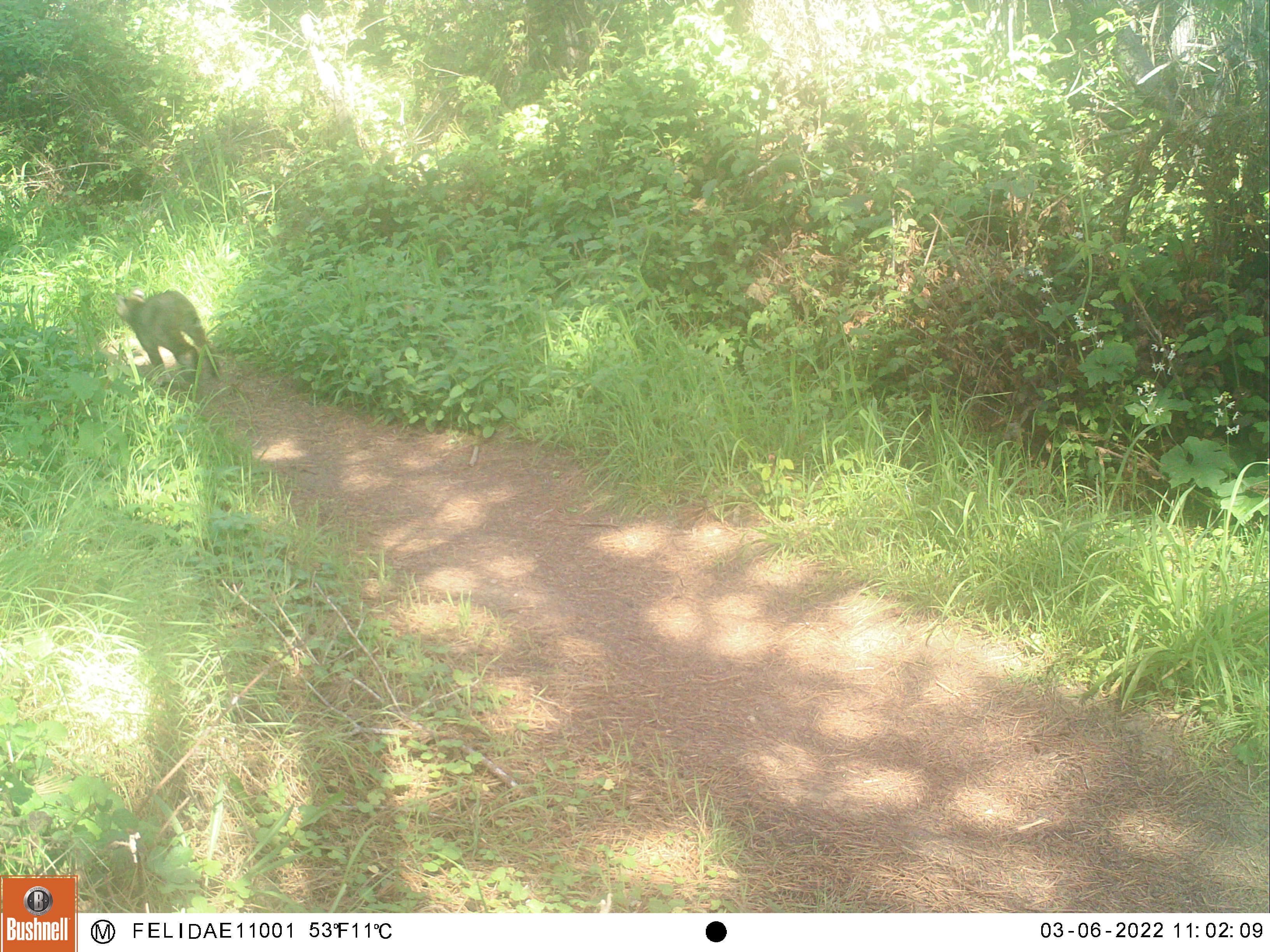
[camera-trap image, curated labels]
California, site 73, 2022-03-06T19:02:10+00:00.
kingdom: Animalia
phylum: Chordata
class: Mammalia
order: Carnivora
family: Felidae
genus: Lynx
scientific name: Lynx rufus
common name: bobcat